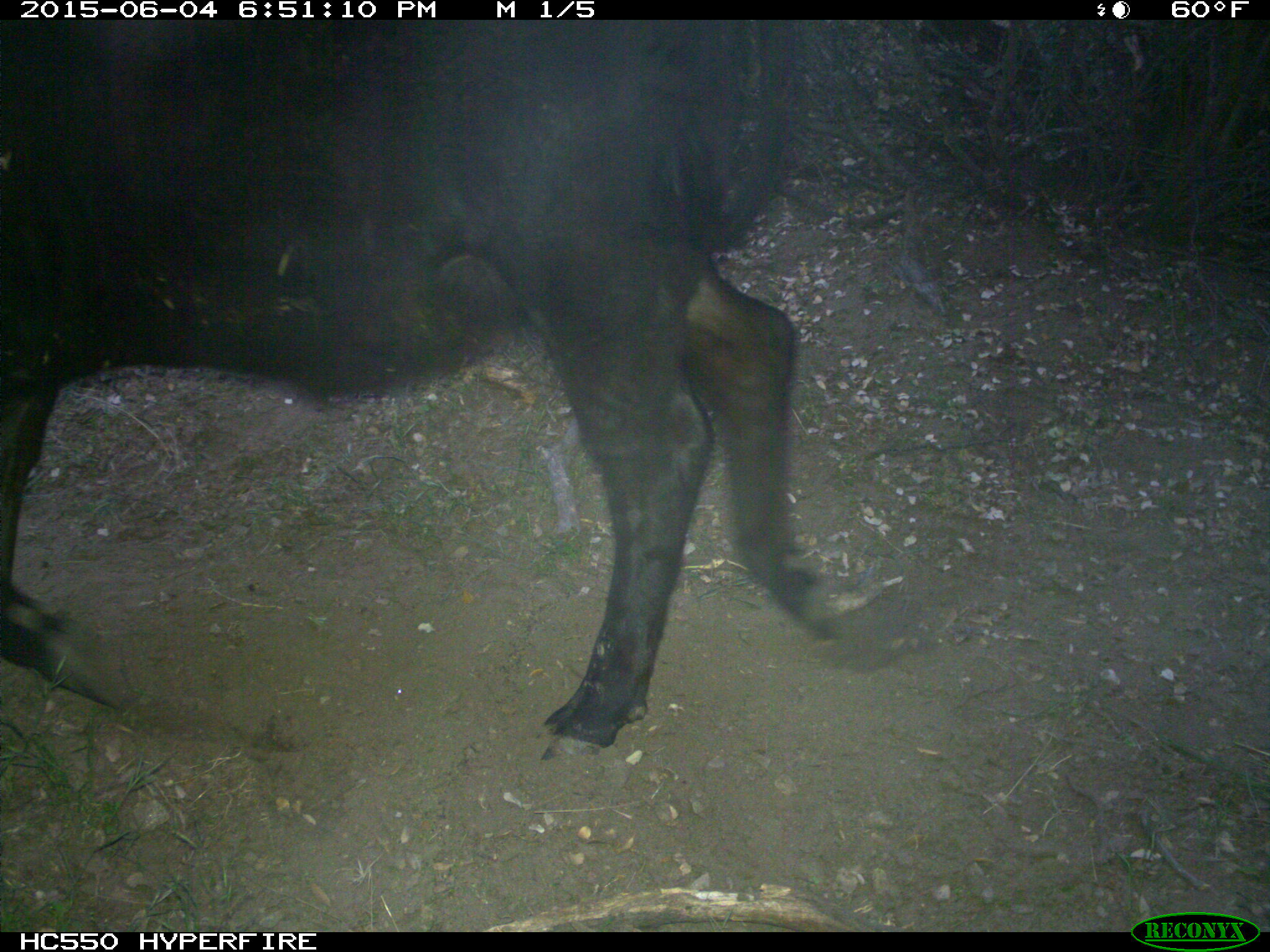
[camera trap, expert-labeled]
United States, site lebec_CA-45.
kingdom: Animalia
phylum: Chordata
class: Mammalia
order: Artiodactyla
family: Bovidae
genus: Bos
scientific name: Bos taurus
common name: domestic cow